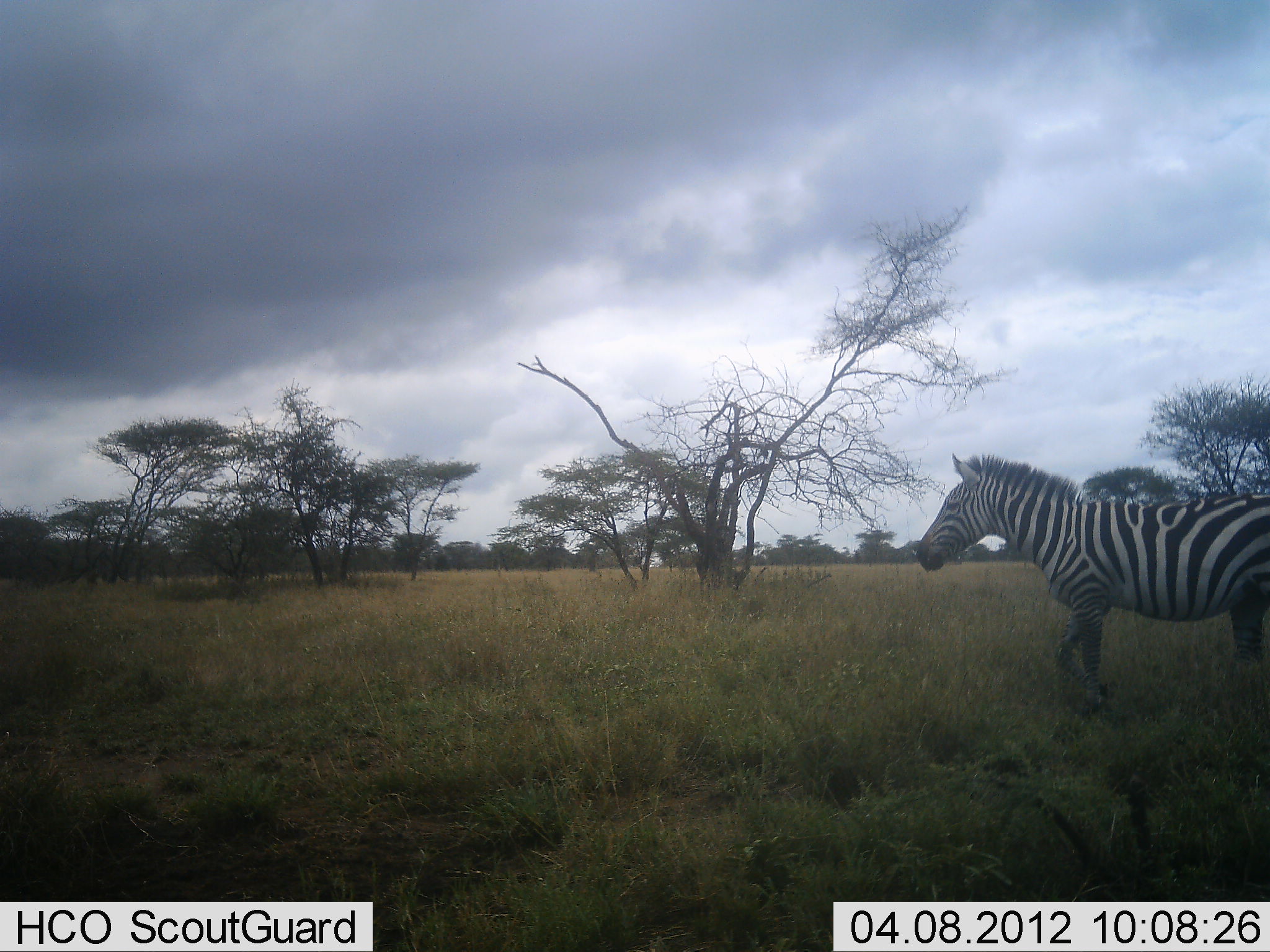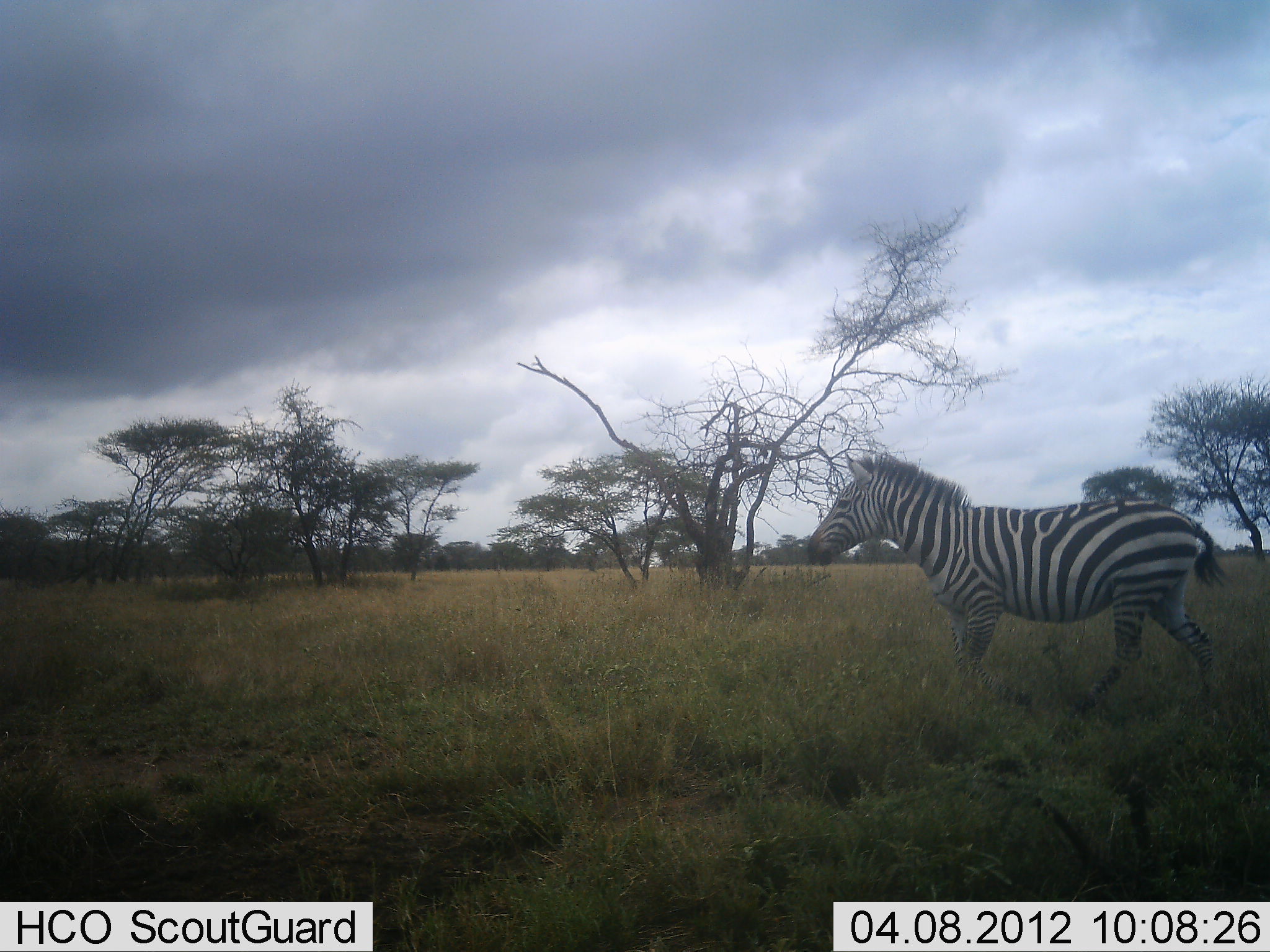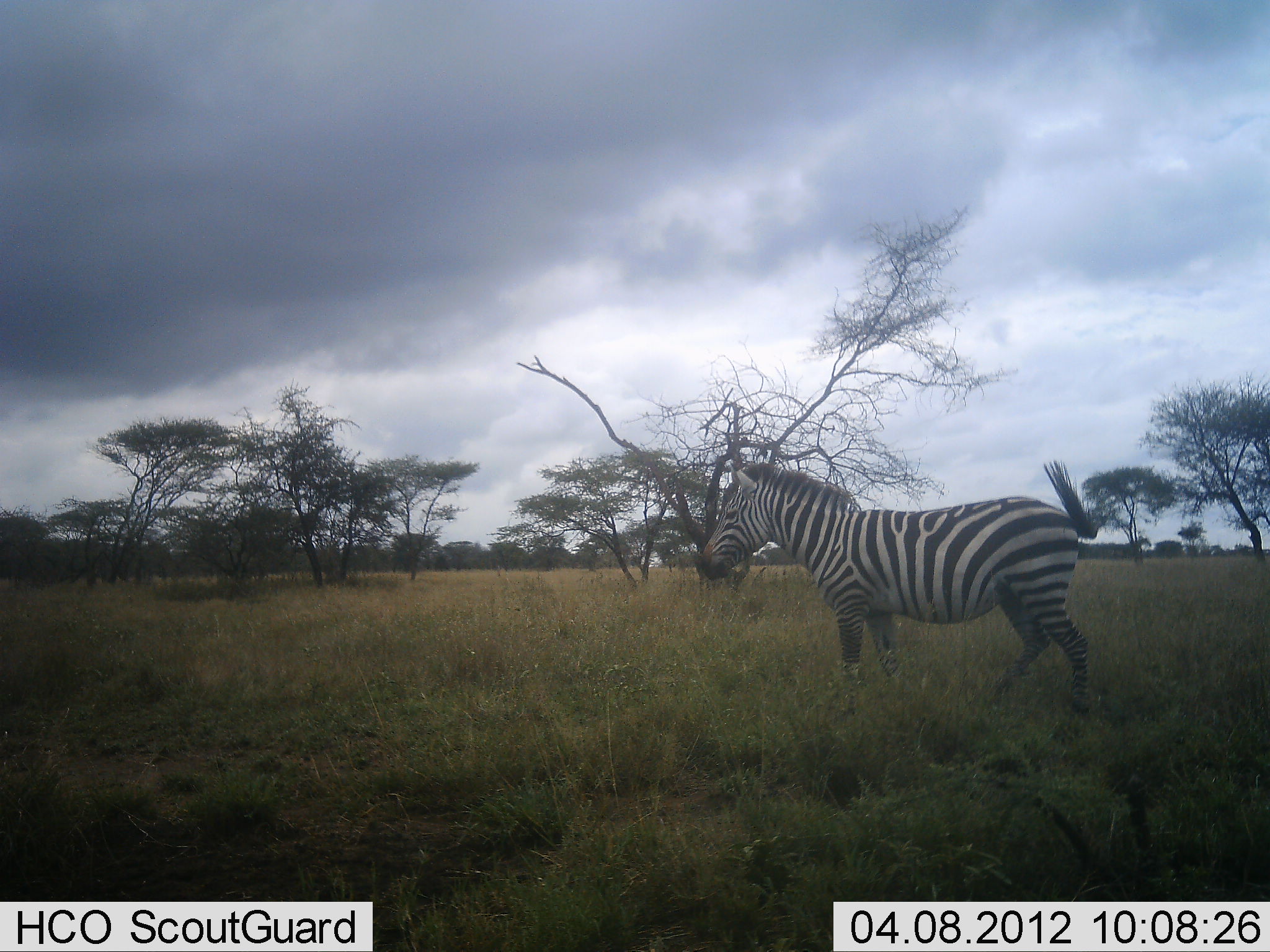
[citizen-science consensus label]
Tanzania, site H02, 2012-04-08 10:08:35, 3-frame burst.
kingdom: Animalia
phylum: Chordata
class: Mammalia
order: Perissodactyla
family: Equidae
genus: Equus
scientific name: Equus quagga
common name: plains zebra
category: zebra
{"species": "zebra (plains zebra) (Equus quagga)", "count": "1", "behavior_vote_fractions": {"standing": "0%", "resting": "0%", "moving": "100%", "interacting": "0%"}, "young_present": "0%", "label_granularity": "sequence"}